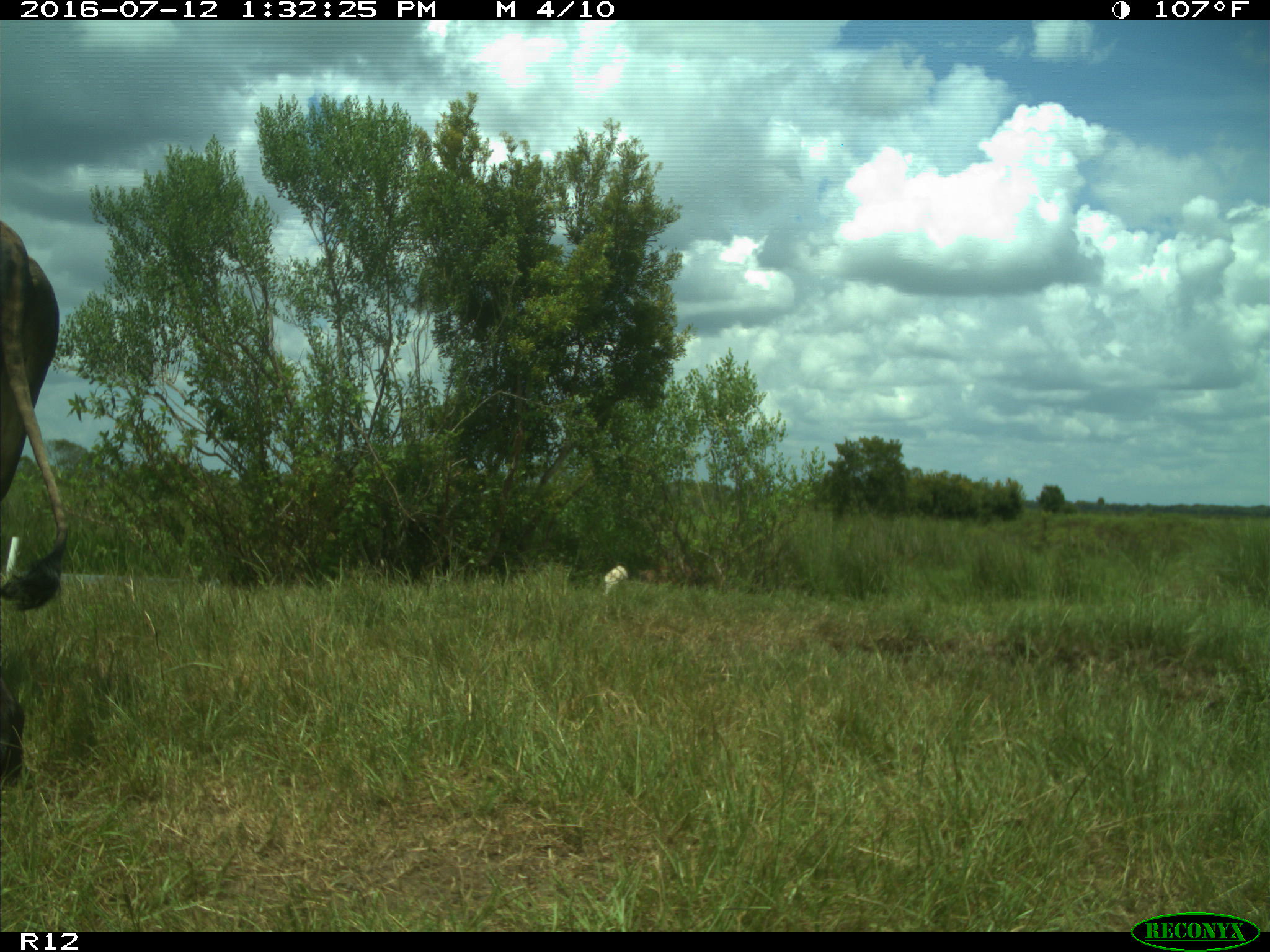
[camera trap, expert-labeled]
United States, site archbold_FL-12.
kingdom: Animalia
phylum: Chordata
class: Mammalia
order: Artiodactyla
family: Bovidae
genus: Bos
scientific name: Bos taurus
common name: domestic cow